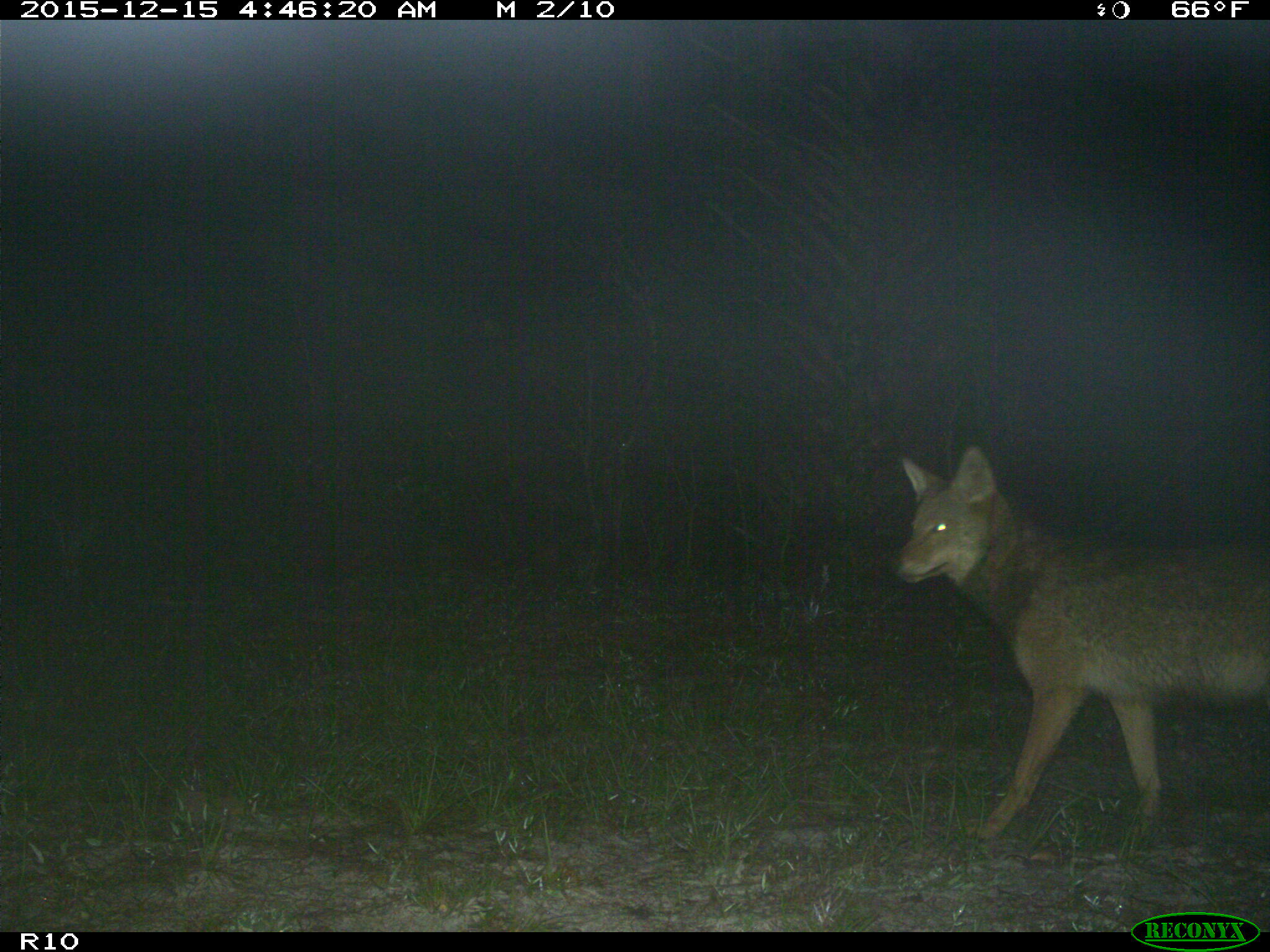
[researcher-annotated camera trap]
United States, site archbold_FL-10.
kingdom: Animalia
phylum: Chordata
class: Mammalia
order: Carnivora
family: Canidae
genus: Canis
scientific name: Canis latrans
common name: coyote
Canis latrans (coyote).